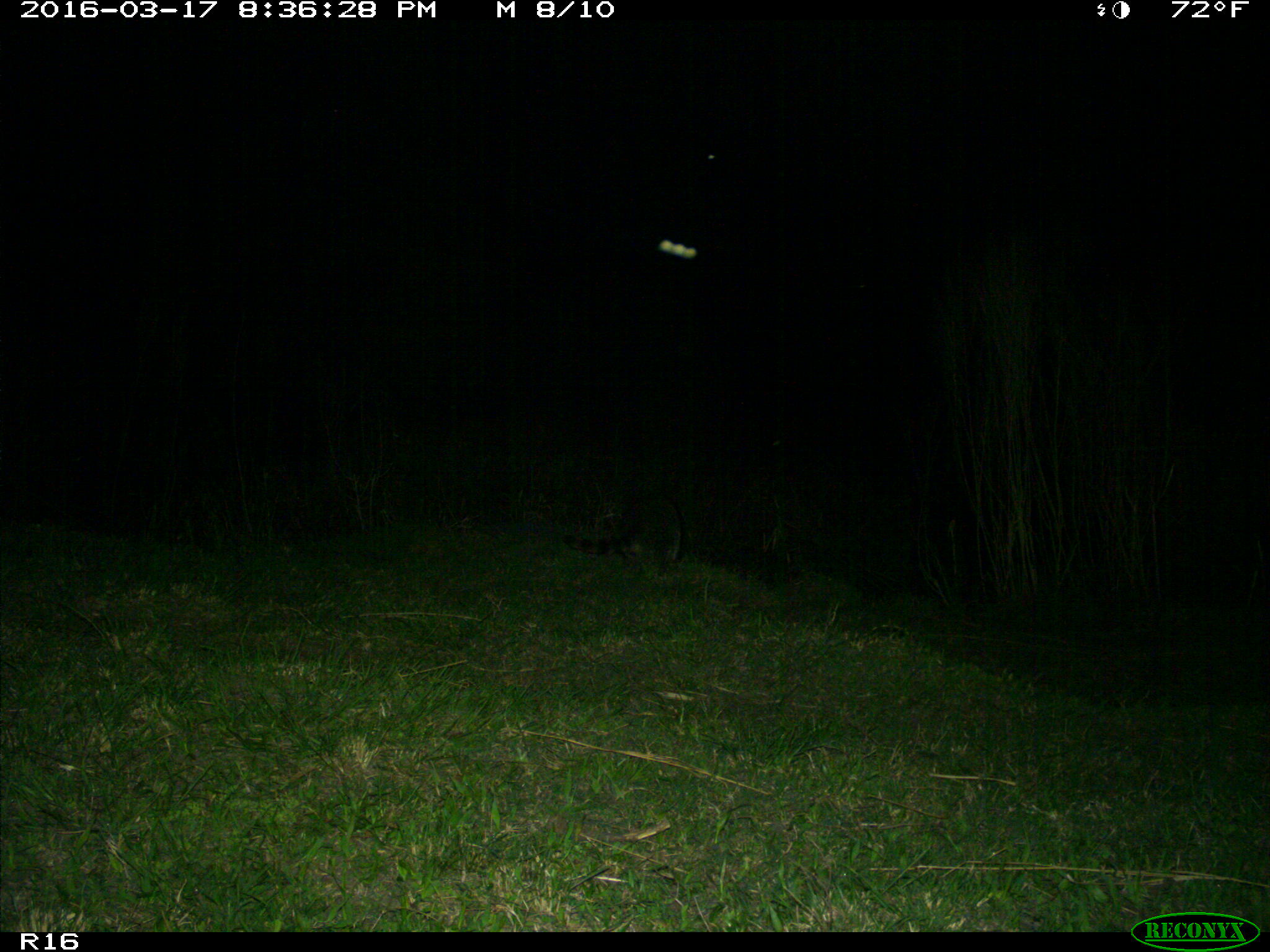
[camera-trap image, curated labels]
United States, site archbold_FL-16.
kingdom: Animalia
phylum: Chordata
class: Mammalia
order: Carnivora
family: Procyonidae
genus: Procyon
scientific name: Procyon lotor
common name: common raccoon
Procyon lotor (common raccoon).